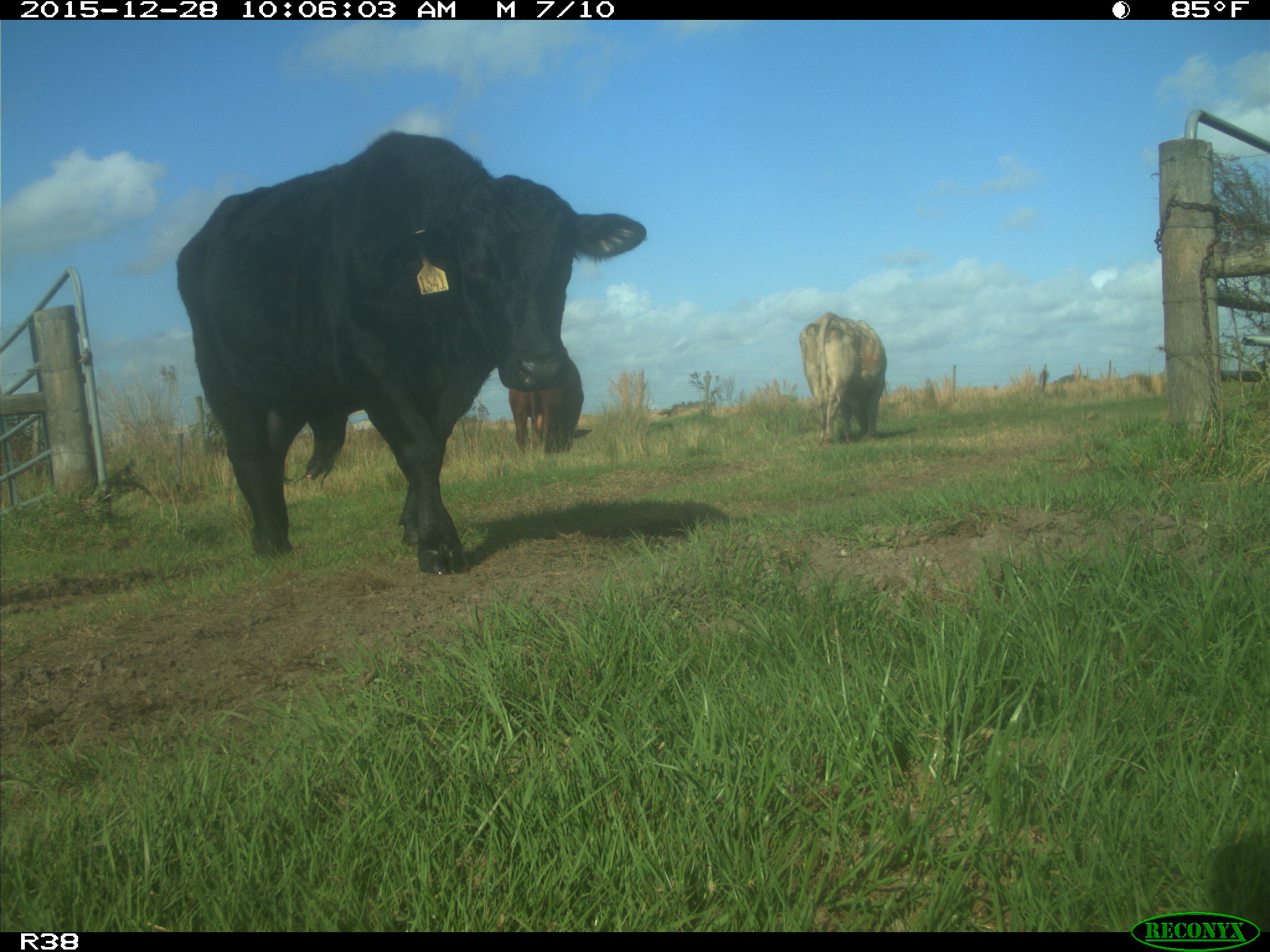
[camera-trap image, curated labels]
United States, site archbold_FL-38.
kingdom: Animalia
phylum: Chordata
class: Mammalia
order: Artiodactyla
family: Bovidae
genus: Bos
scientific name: Bos taurus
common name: domestic cow